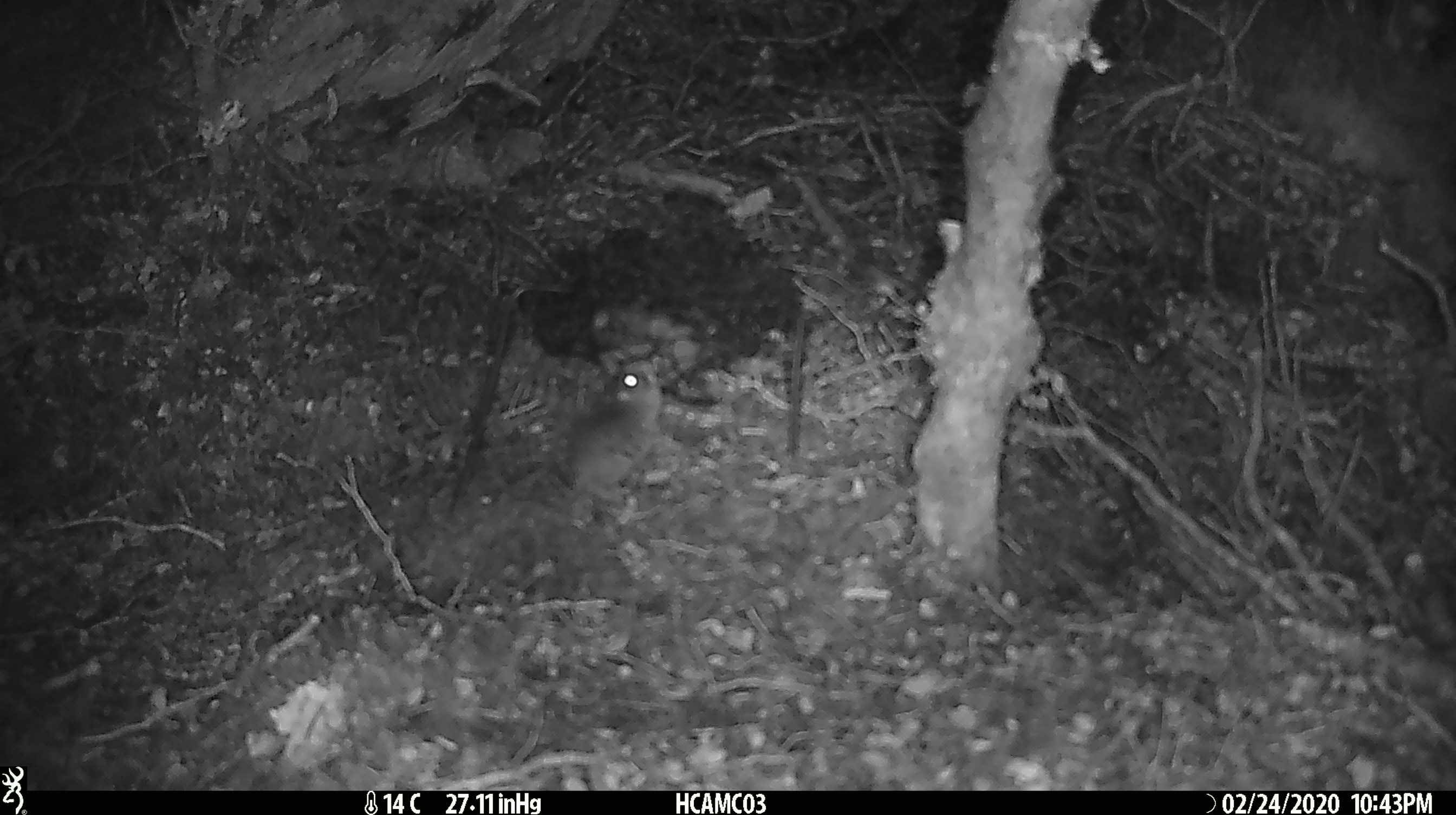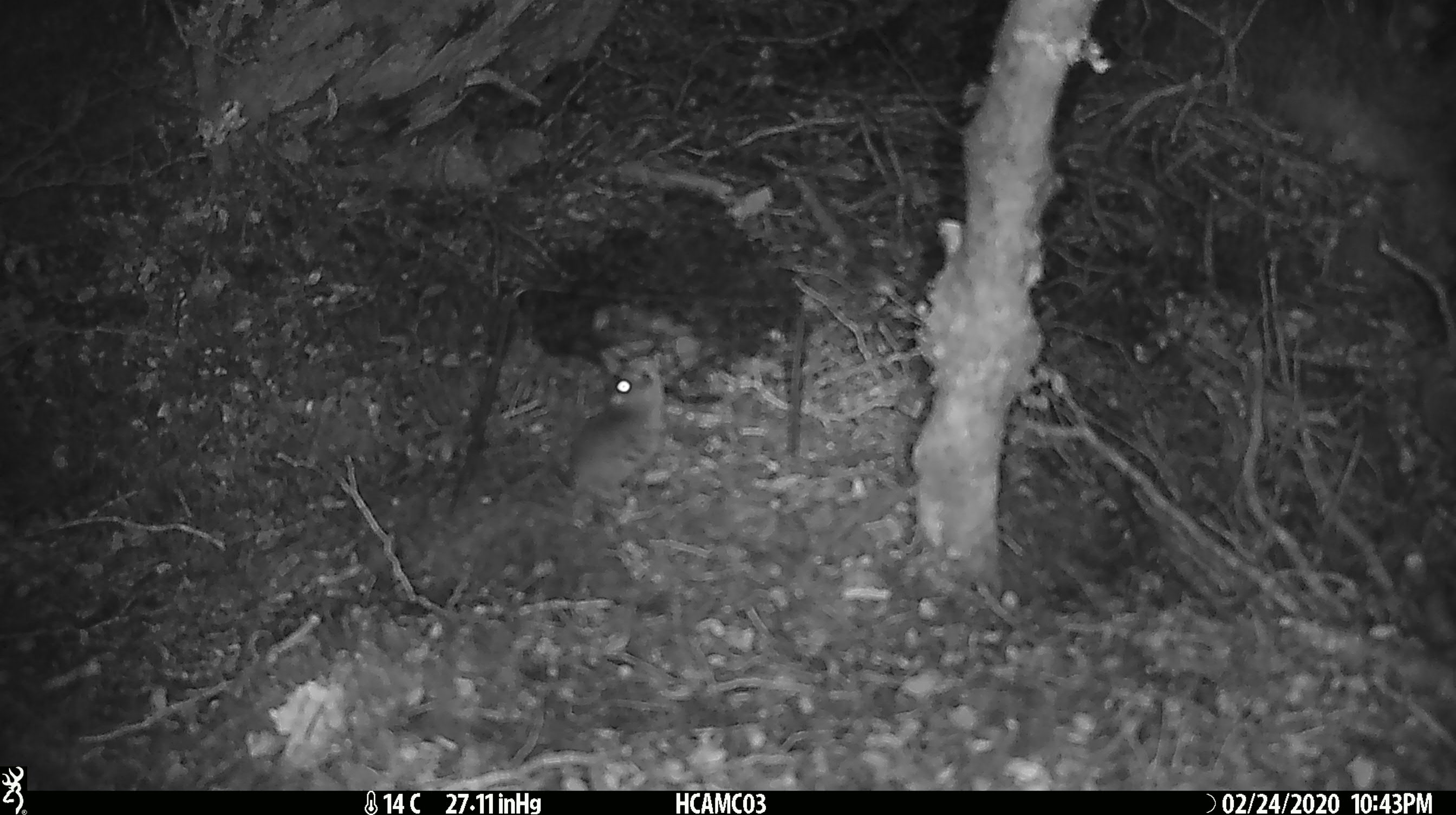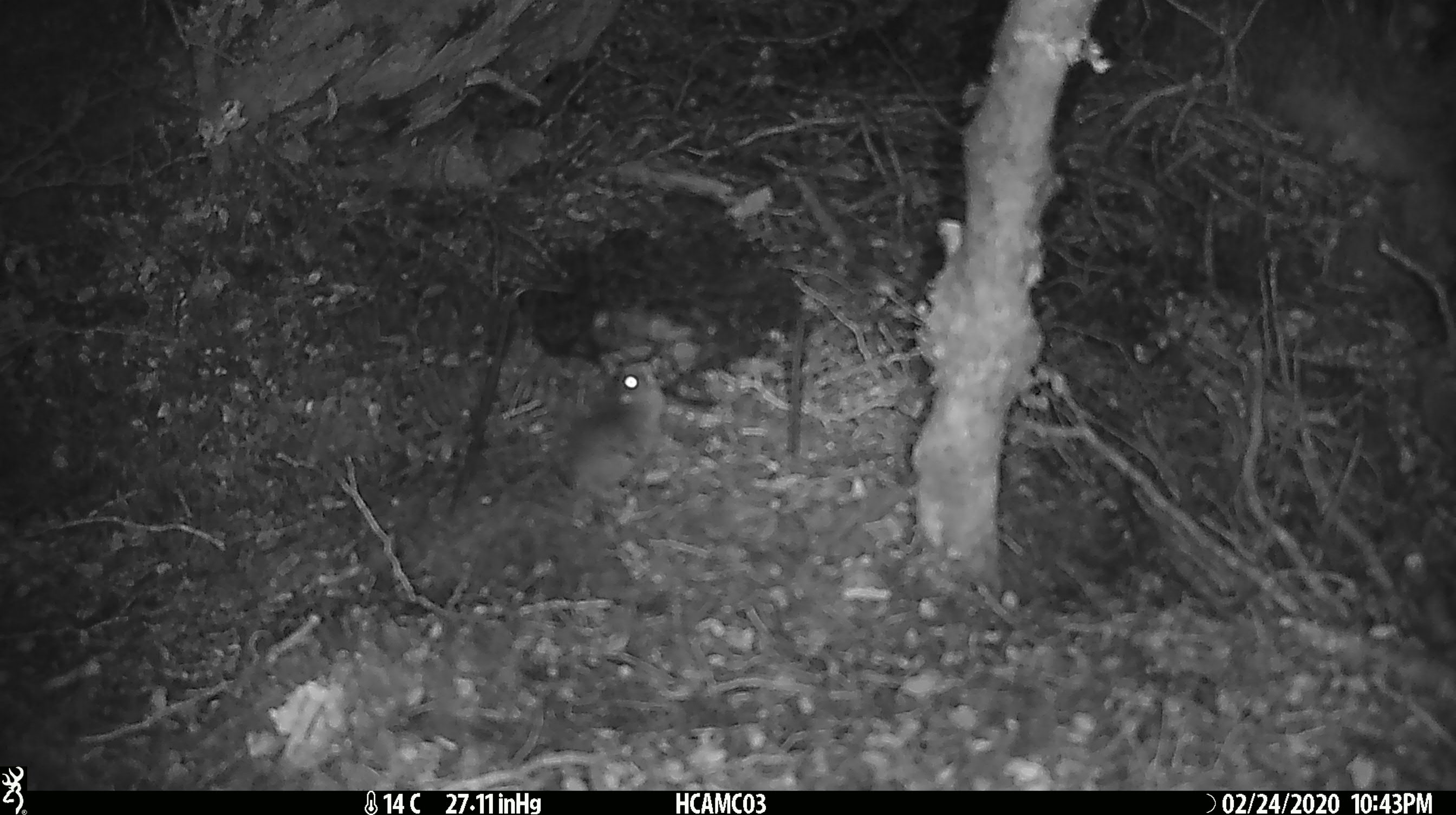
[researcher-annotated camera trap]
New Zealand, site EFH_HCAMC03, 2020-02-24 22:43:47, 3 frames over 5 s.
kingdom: Animalia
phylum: Chordata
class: Mammalia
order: Rodentia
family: Muridae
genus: Mus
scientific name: Mus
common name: mouse